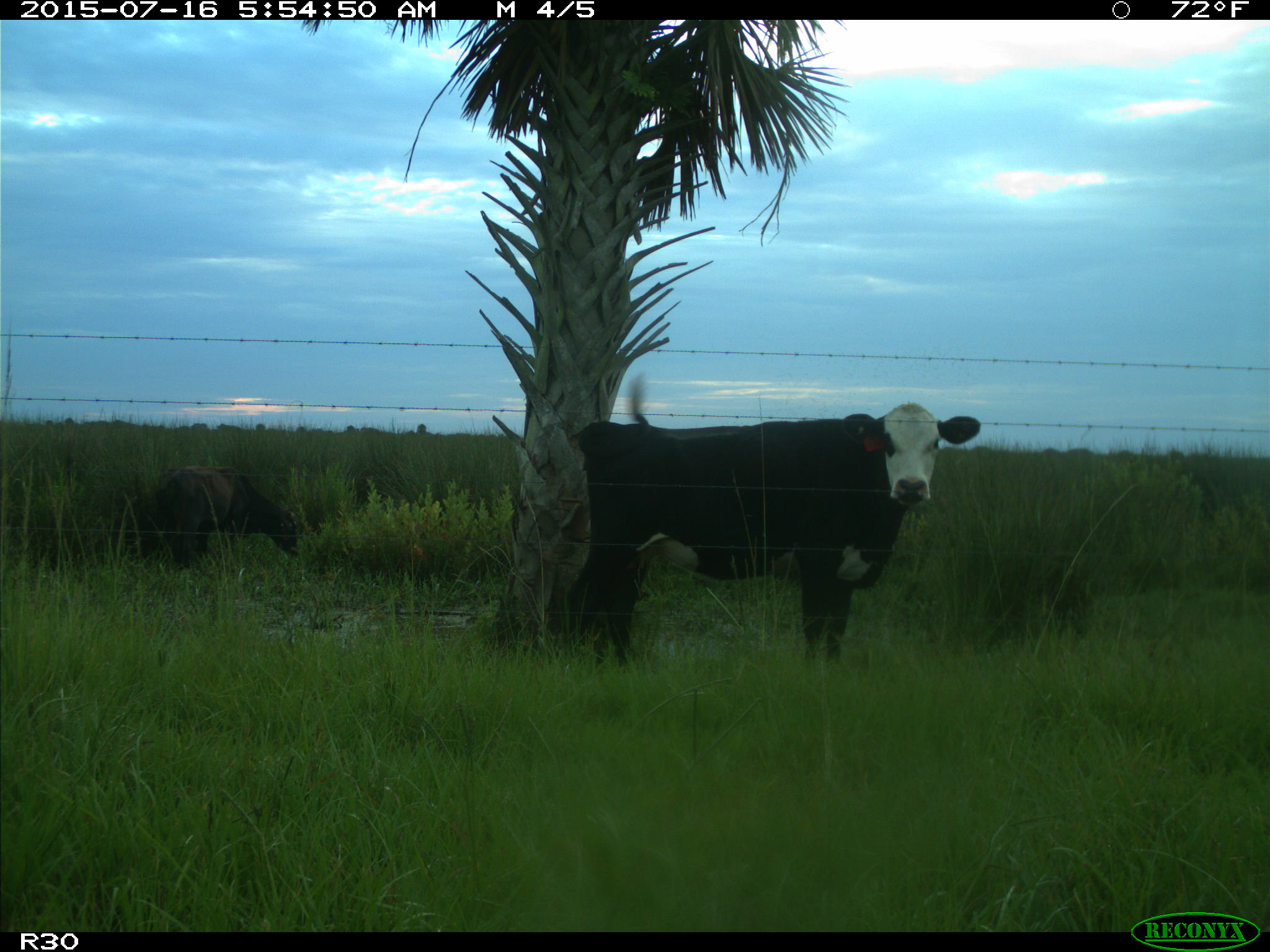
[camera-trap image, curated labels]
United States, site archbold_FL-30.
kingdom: Animalia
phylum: Chordata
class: Mammalia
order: Artiodactyla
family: Bovidae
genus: Bos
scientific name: Bos taurus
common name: domestic cow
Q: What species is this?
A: Bos taurus (domestic cow).